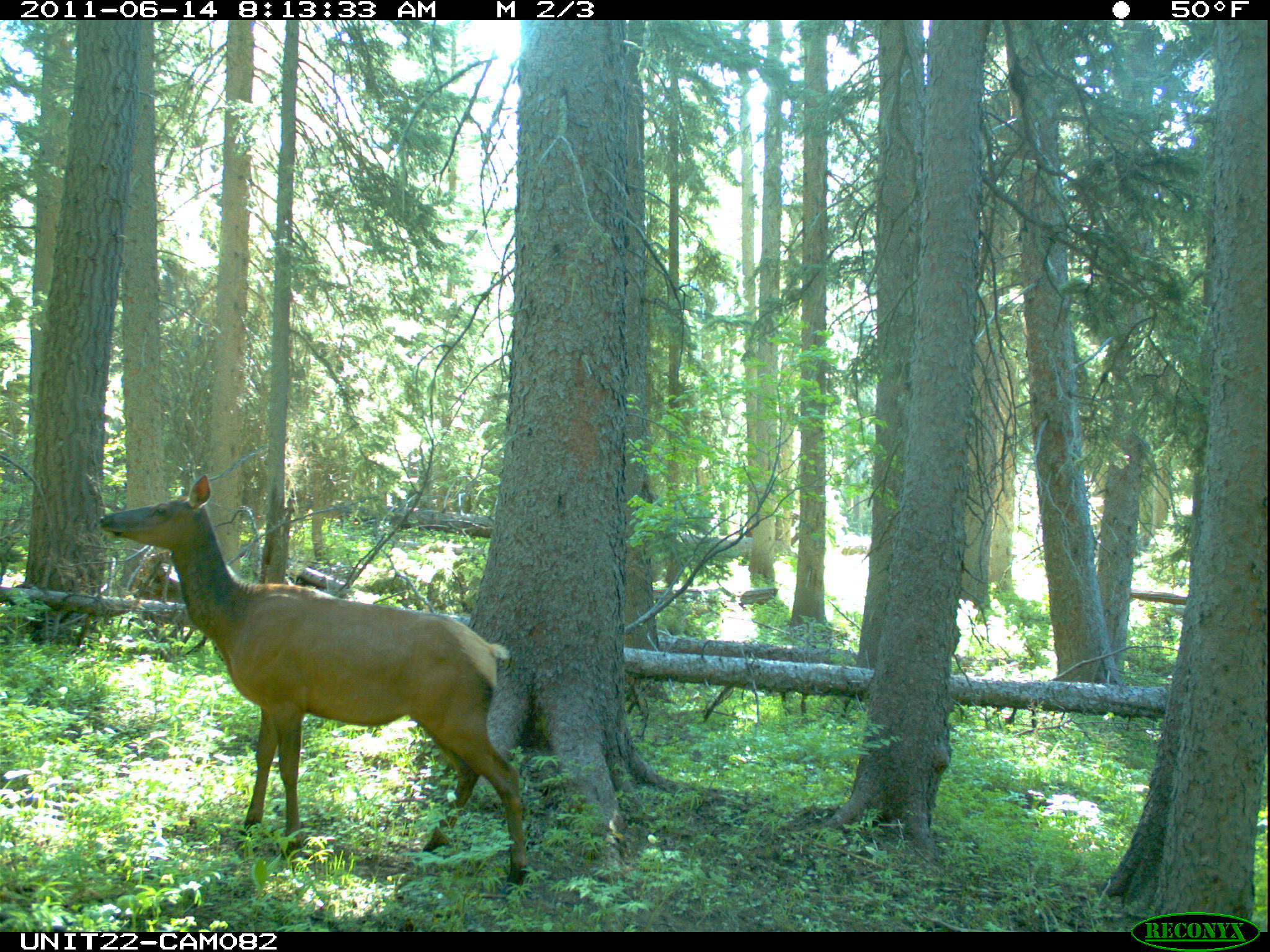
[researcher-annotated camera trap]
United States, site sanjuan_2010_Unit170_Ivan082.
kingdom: Animalia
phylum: Chordata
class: Mammalia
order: Artiodactyla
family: Cervidae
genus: Cervus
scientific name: Cervus elaphus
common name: red deer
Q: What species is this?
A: Cervus elaphus (red deer).